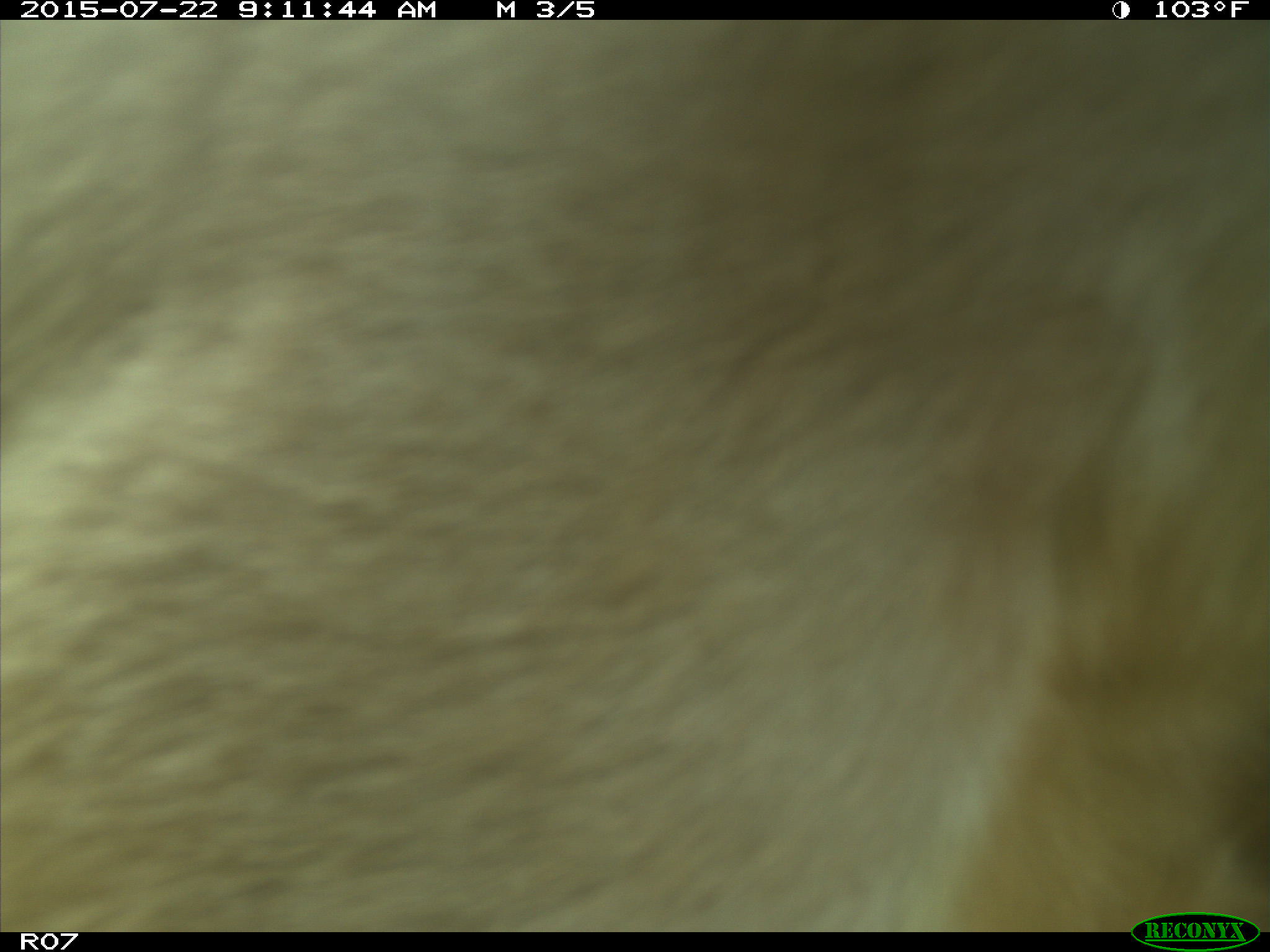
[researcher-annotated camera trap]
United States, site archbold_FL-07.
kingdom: Animalia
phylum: Chordata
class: Mammalia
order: Artiodactyla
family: Suidae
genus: Sus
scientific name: Sus scrofa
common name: wild boar